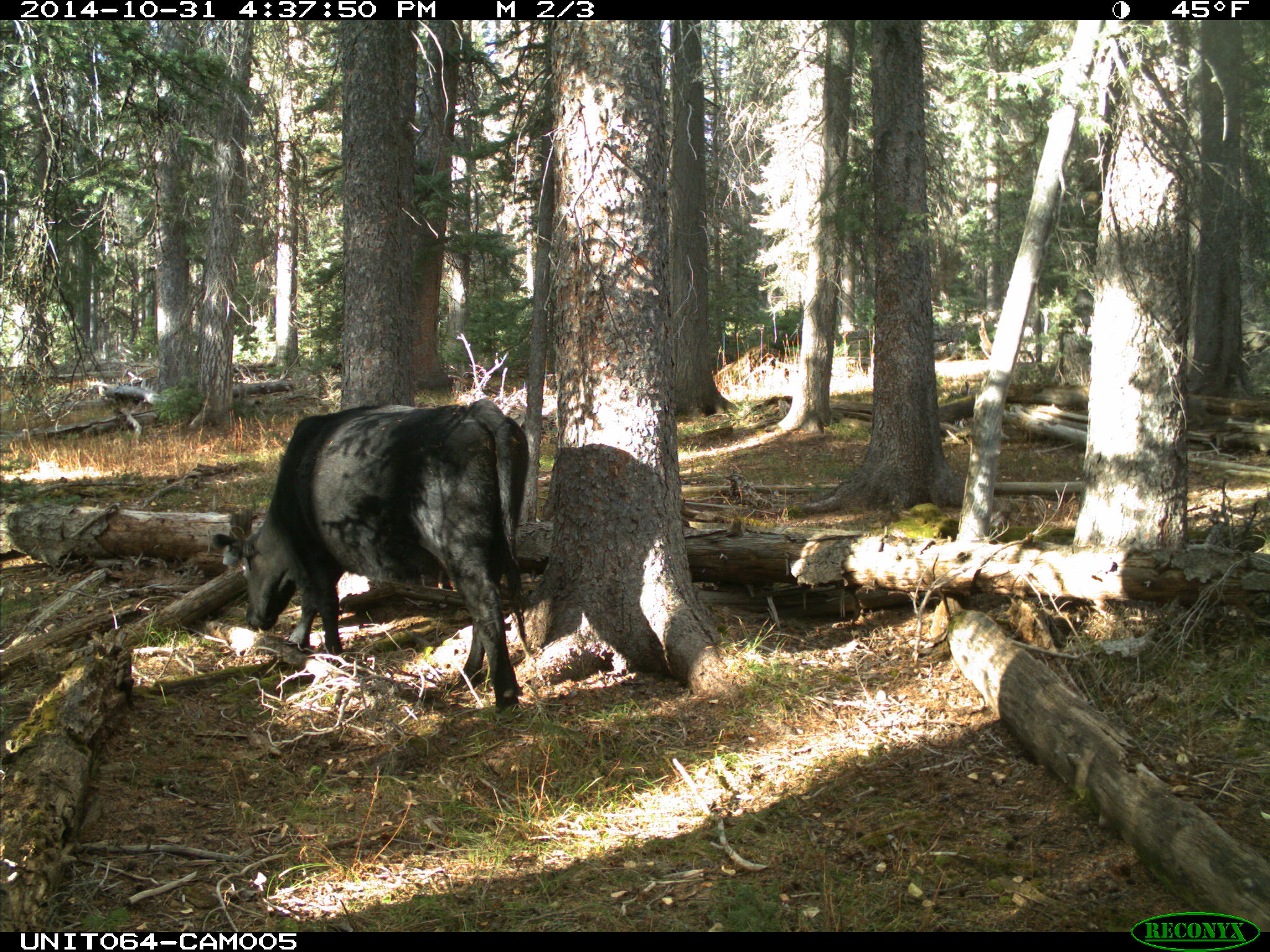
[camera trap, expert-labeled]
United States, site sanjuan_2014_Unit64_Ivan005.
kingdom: Animalia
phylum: Chordata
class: Mammalia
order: Artiodactyla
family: Bovidae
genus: Bos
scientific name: Bos taurus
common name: domestic cow